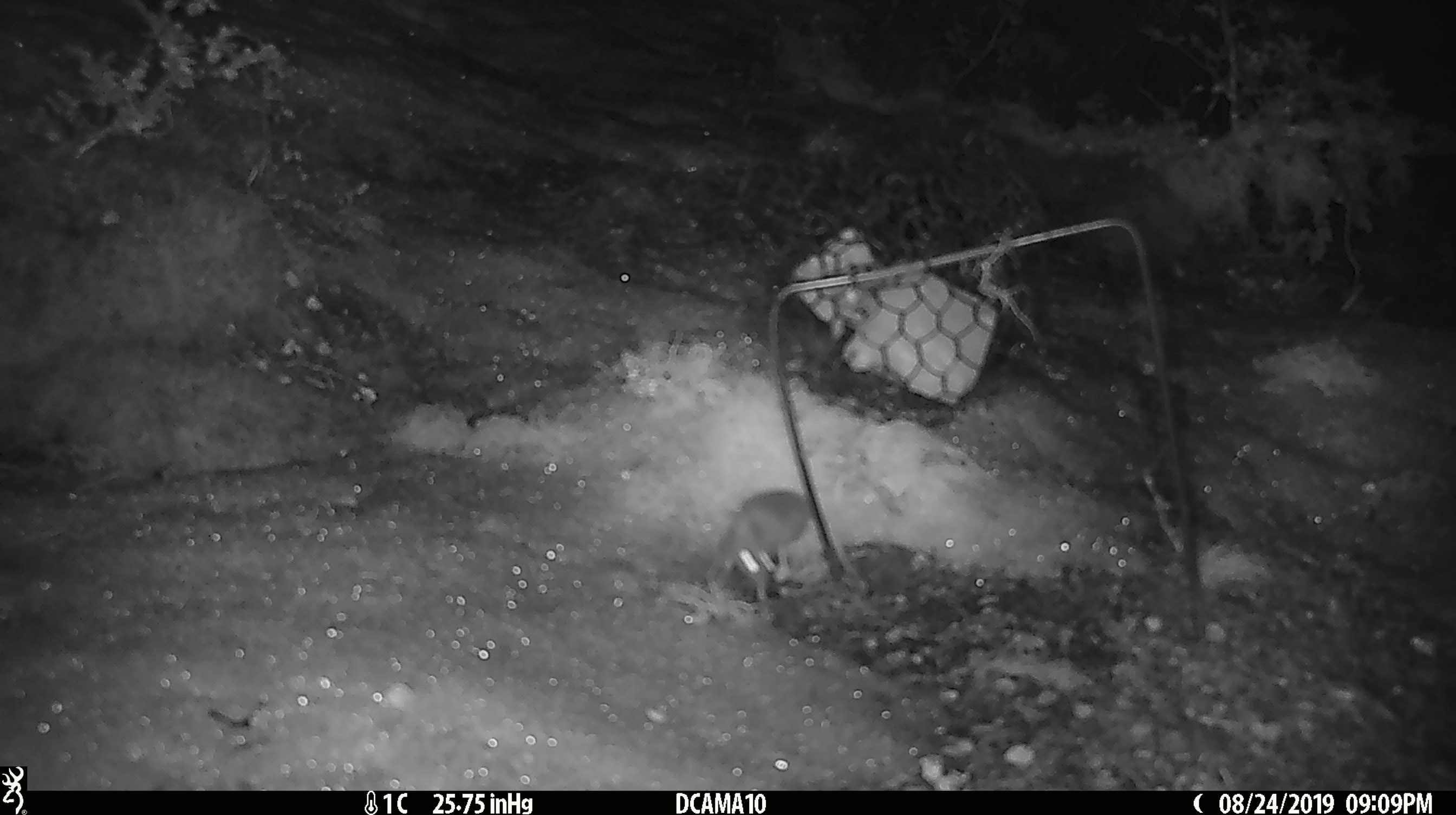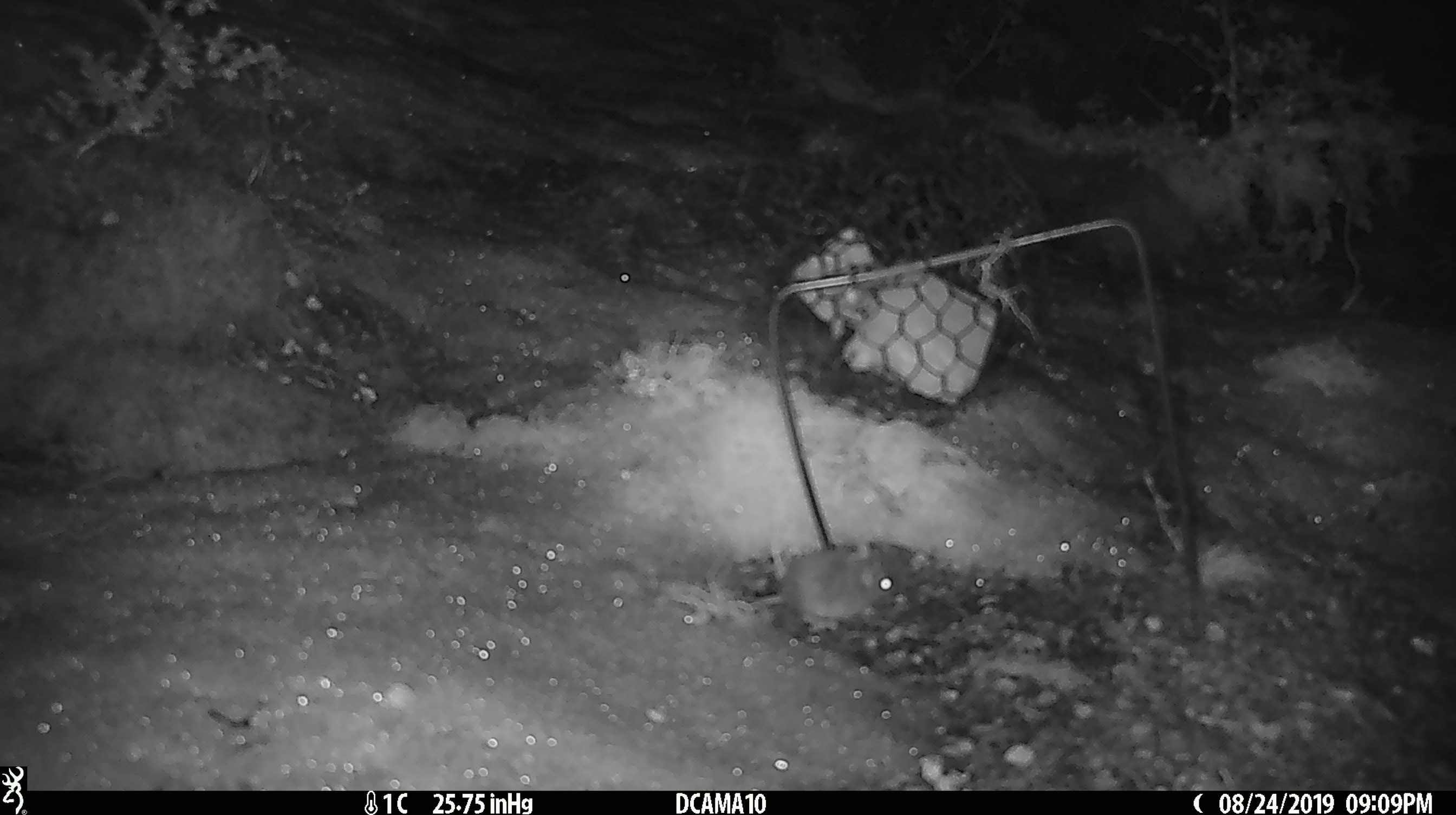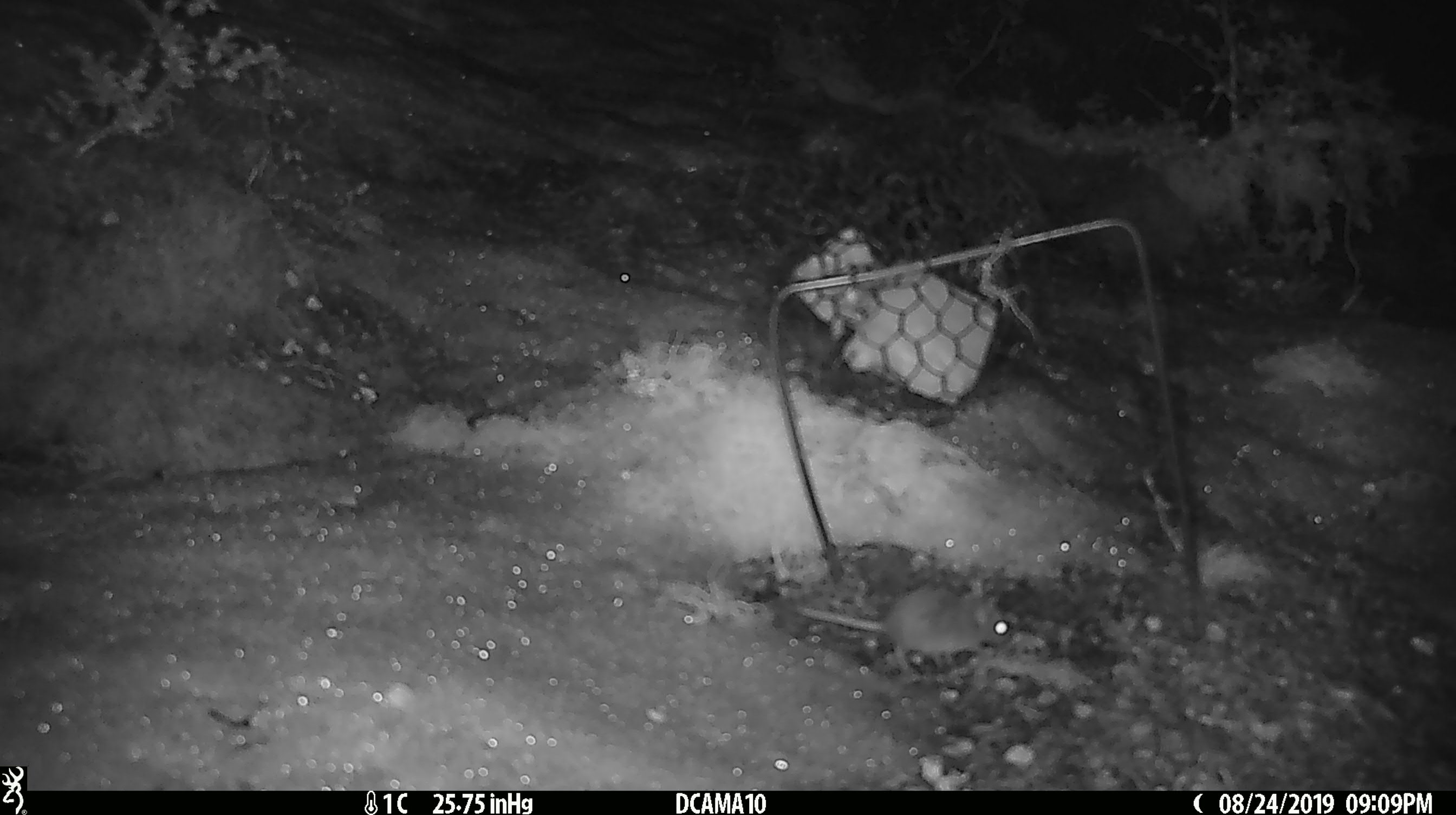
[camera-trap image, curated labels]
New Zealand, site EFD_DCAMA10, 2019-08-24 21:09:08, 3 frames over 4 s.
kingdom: Animalia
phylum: Chordata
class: Mammalia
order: Rodentia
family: Muridae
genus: Mus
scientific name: Mus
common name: mouse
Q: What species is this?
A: Mouse (Mus).